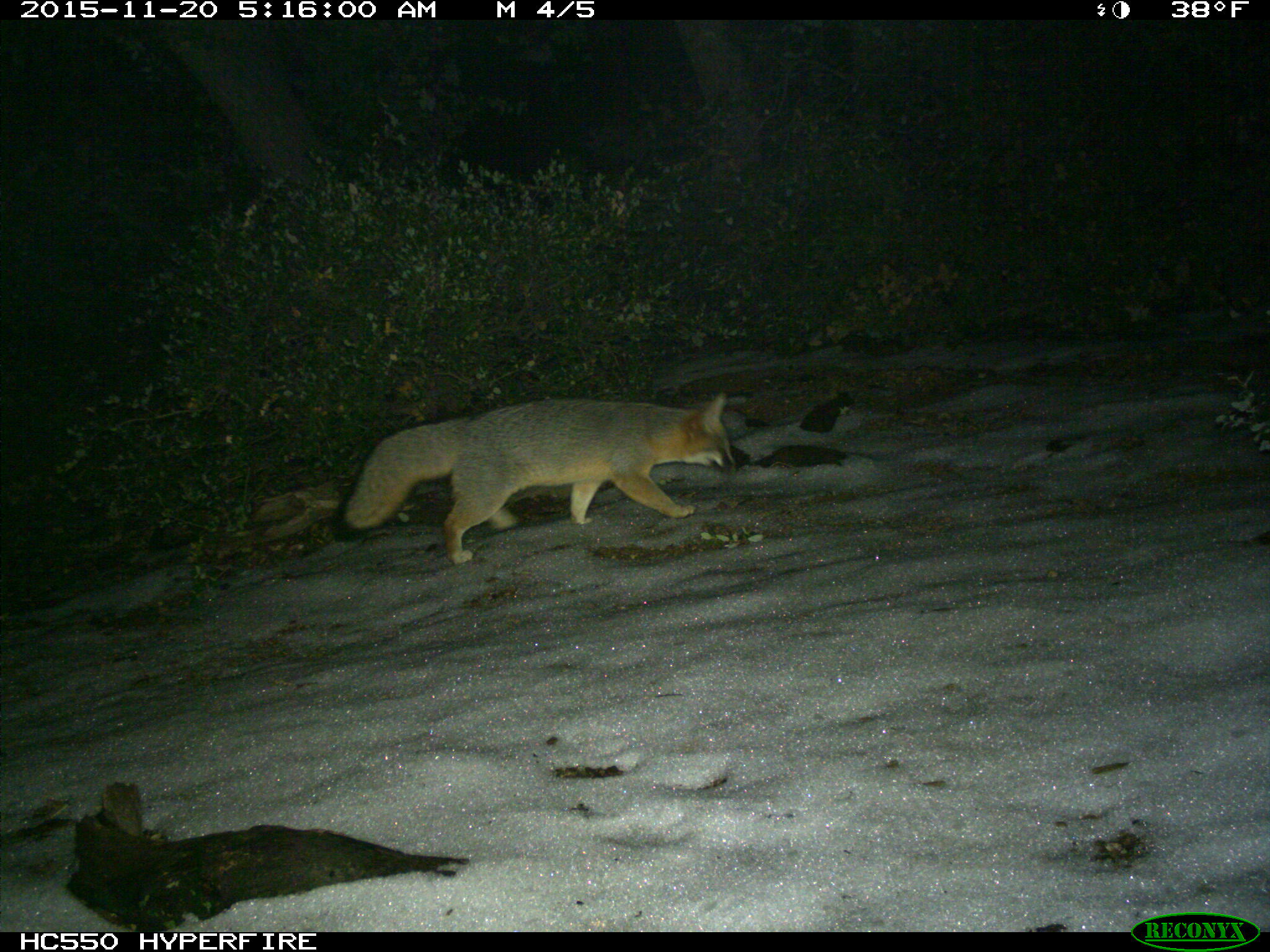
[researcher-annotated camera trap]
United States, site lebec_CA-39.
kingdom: Animalia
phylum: Chordata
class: Mammalia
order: Carnivora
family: Canidae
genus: Urocyon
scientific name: Urocyon cinereoargenteus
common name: gray fox